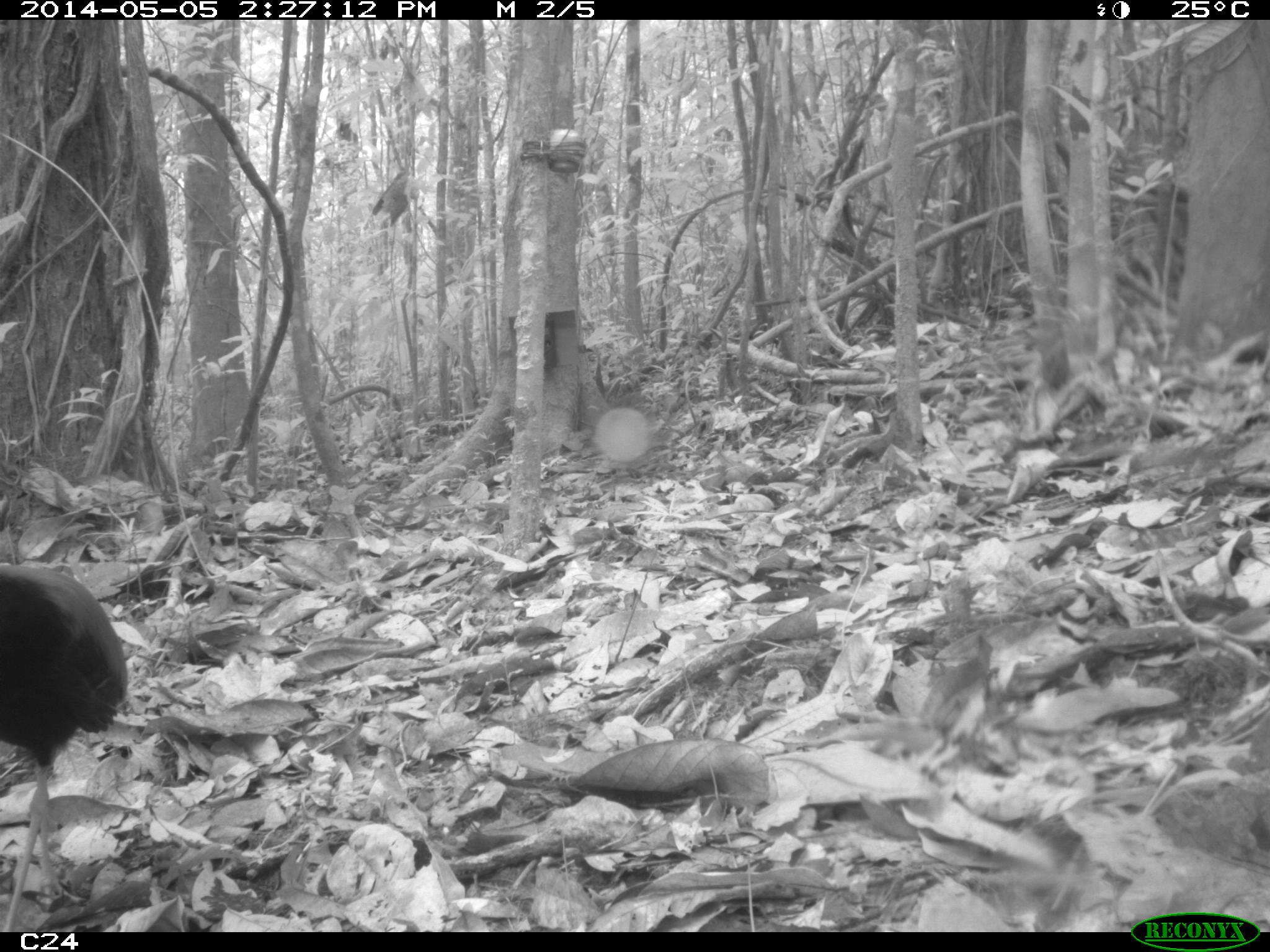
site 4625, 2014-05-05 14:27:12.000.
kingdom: Animalia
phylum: Chordata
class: Aves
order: Gruiformes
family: Psophiidae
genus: Psophia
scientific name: Psophia crepitans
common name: gray-winged trumpeter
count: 3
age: adult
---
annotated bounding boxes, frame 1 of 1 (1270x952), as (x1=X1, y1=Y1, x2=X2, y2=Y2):
psophia crepitans: (x1=0, y1=560, x2=131, y2=930)